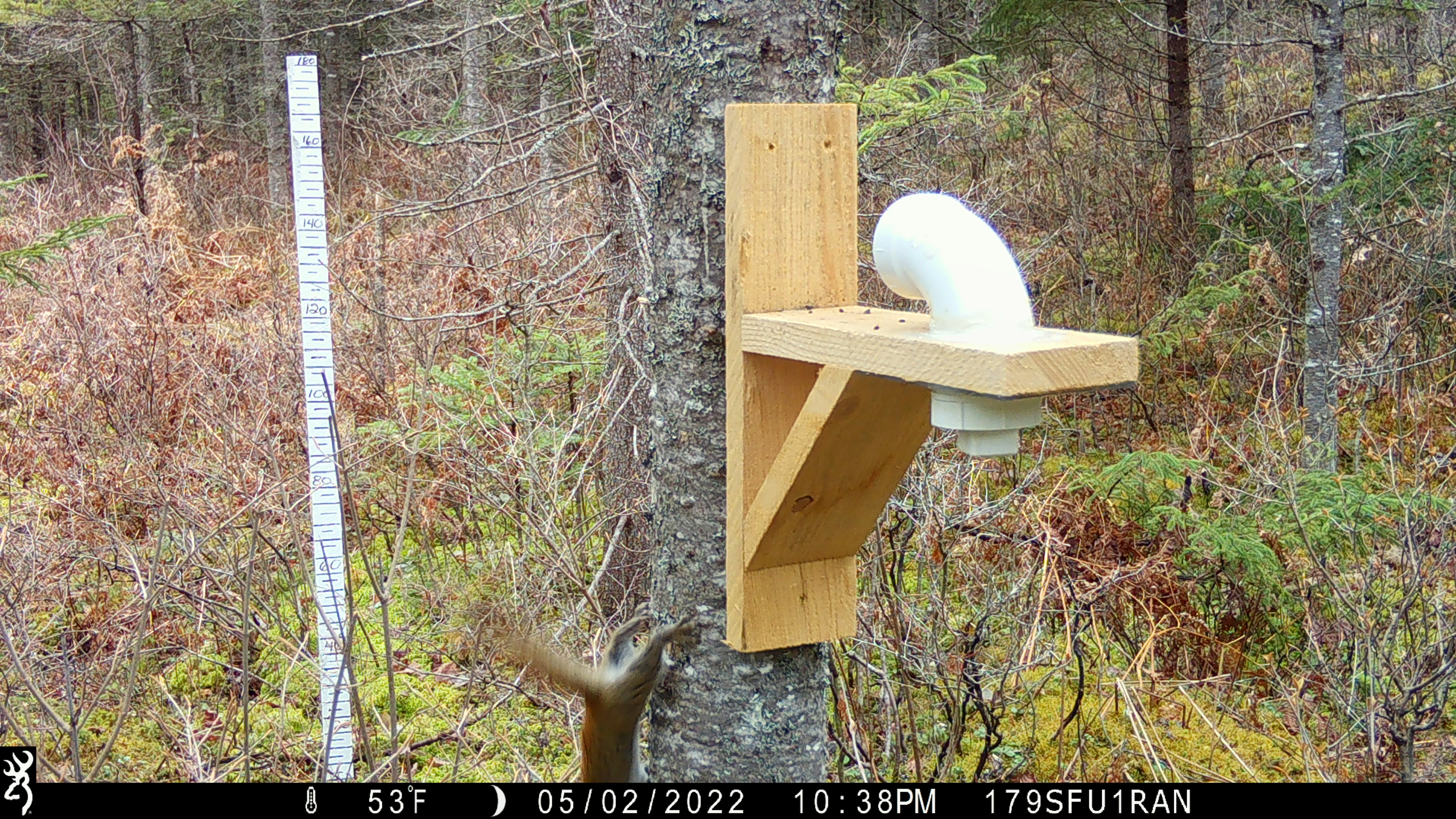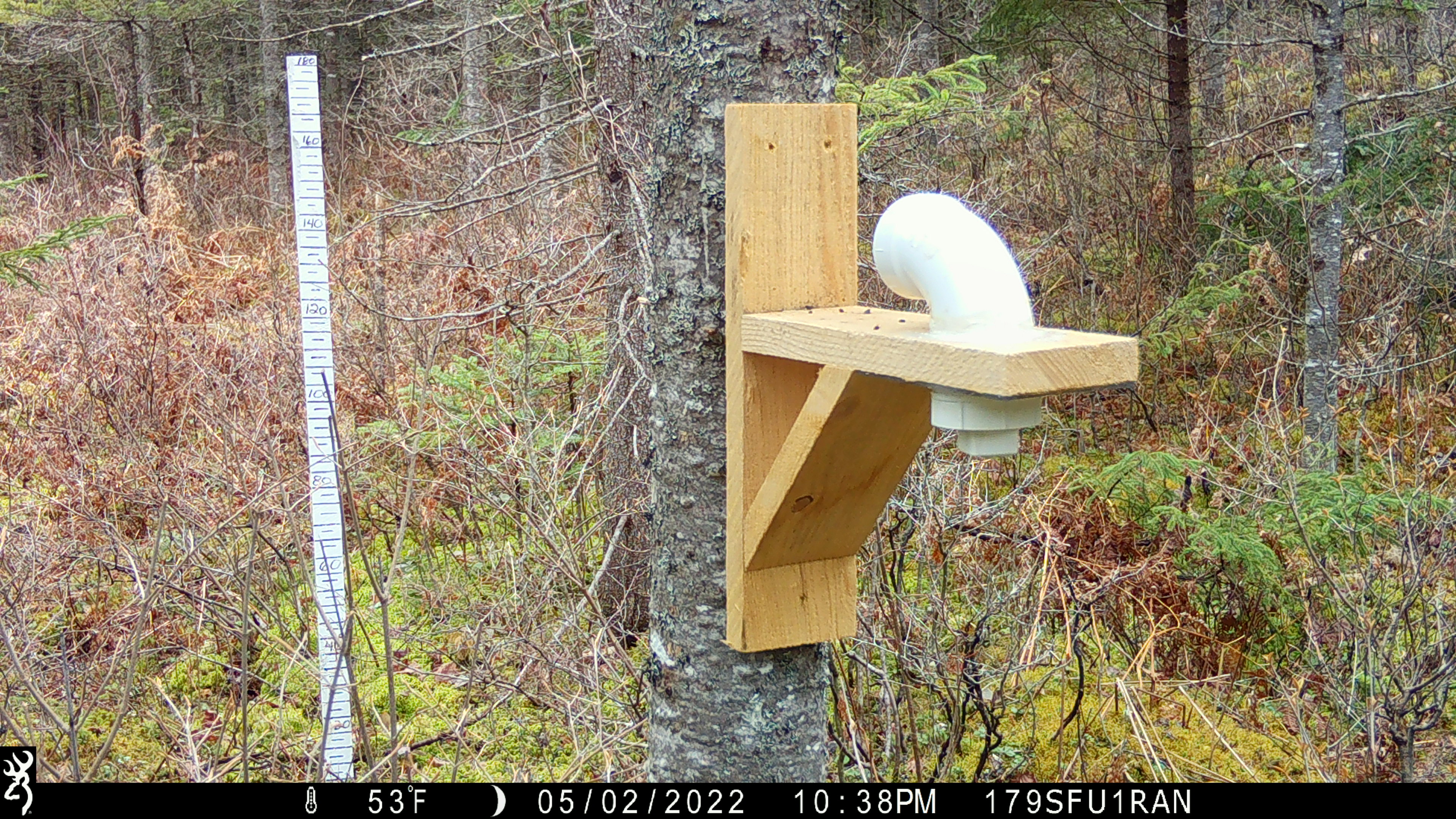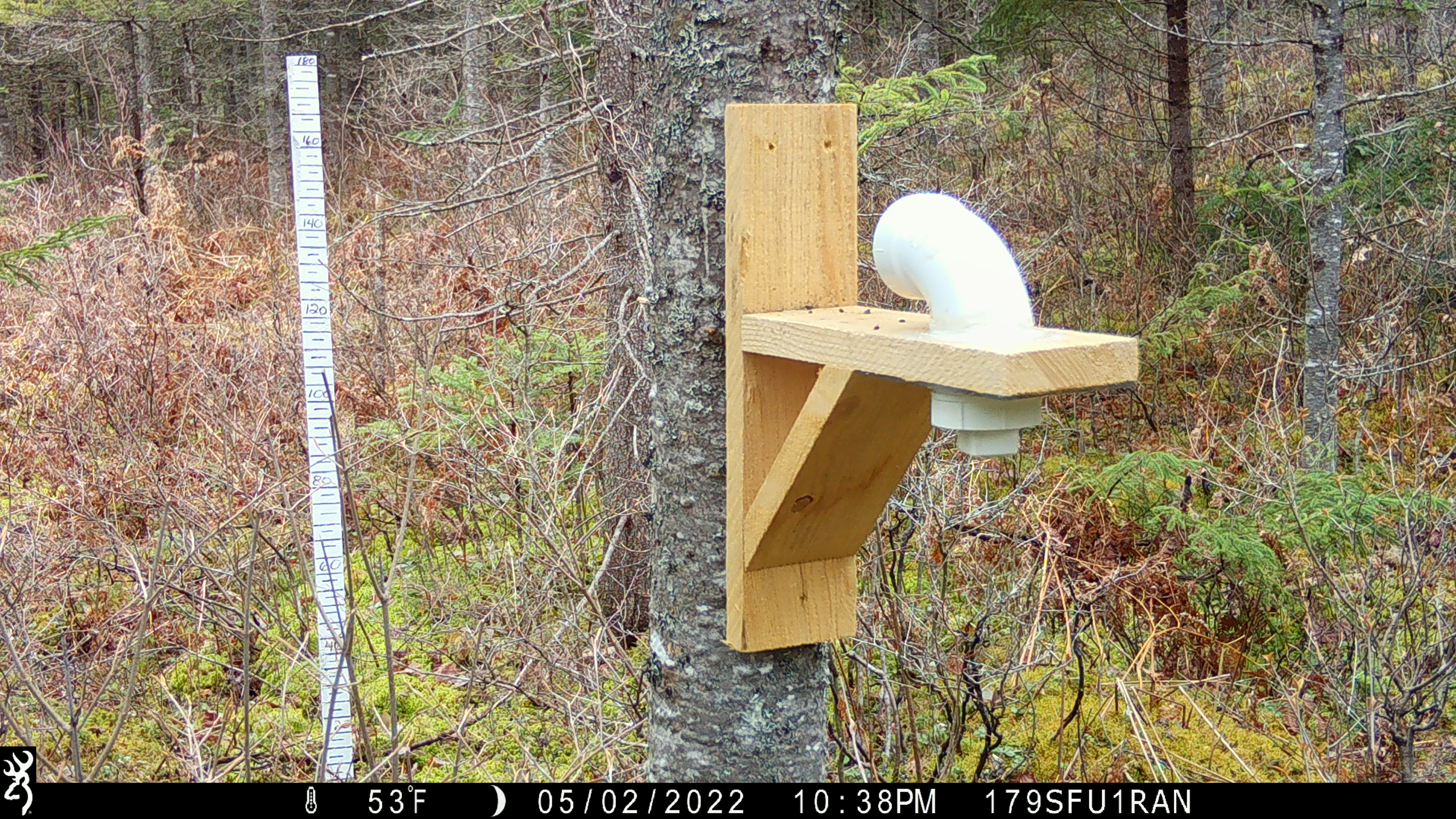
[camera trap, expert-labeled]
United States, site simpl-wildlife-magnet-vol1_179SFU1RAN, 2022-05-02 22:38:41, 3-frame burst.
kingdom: Animalia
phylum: Chordata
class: Mammalia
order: Rodentia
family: Sciuridae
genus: Tamiasciurus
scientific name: Tamiasciurus hudsonicus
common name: red squirrel